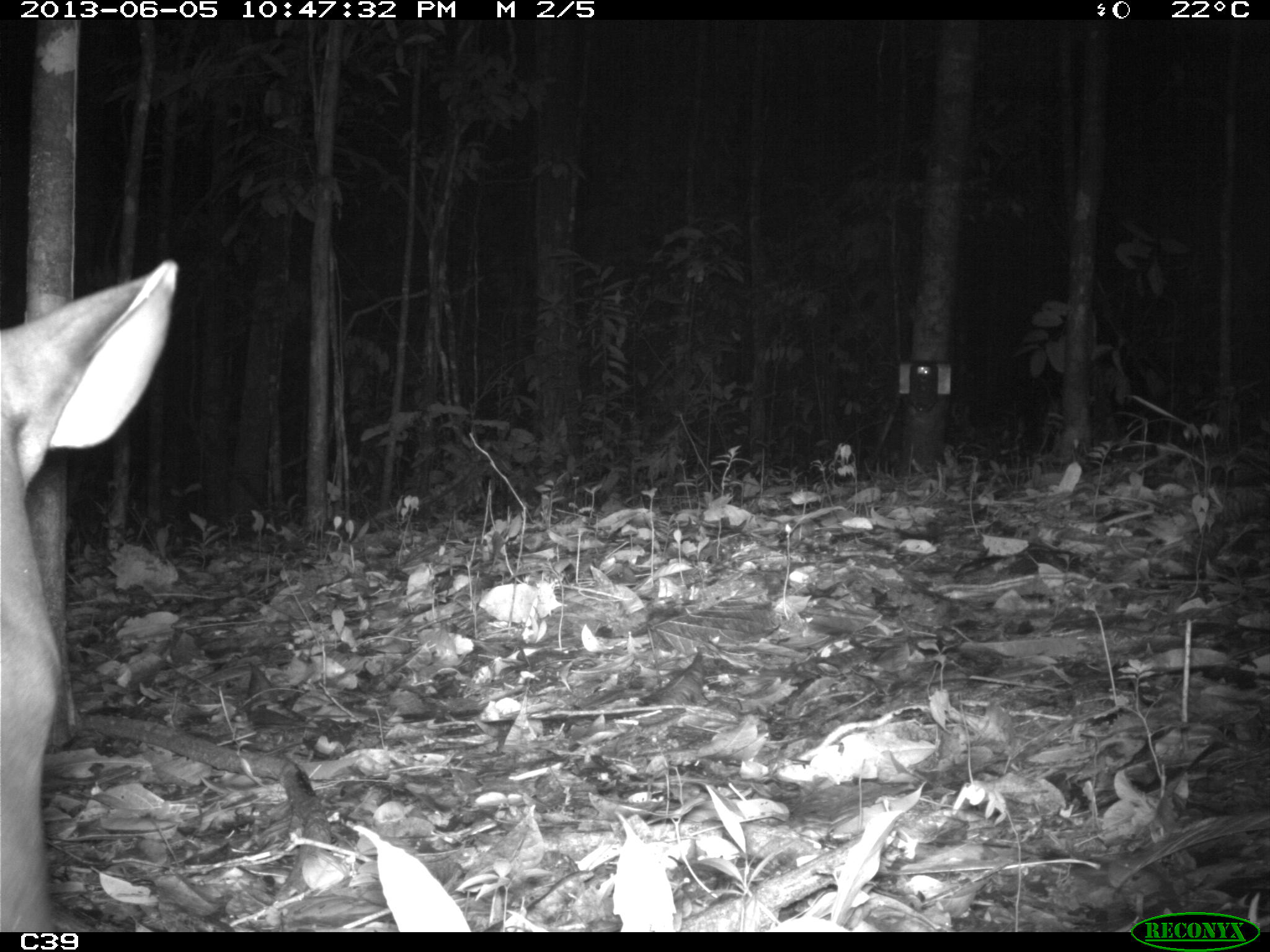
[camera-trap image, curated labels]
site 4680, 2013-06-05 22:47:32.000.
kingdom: Animalia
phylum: Chordata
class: Mammalia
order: Perissodactyla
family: Tapiridae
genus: Tapirus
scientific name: Tapirus terrestris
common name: south american tapir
Tapirus terrestris (south american tapir), count 1, age adult, sex male.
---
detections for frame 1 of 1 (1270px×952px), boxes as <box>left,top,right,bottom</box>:
tapirus terrestris: <box>0,254,179,931</box>